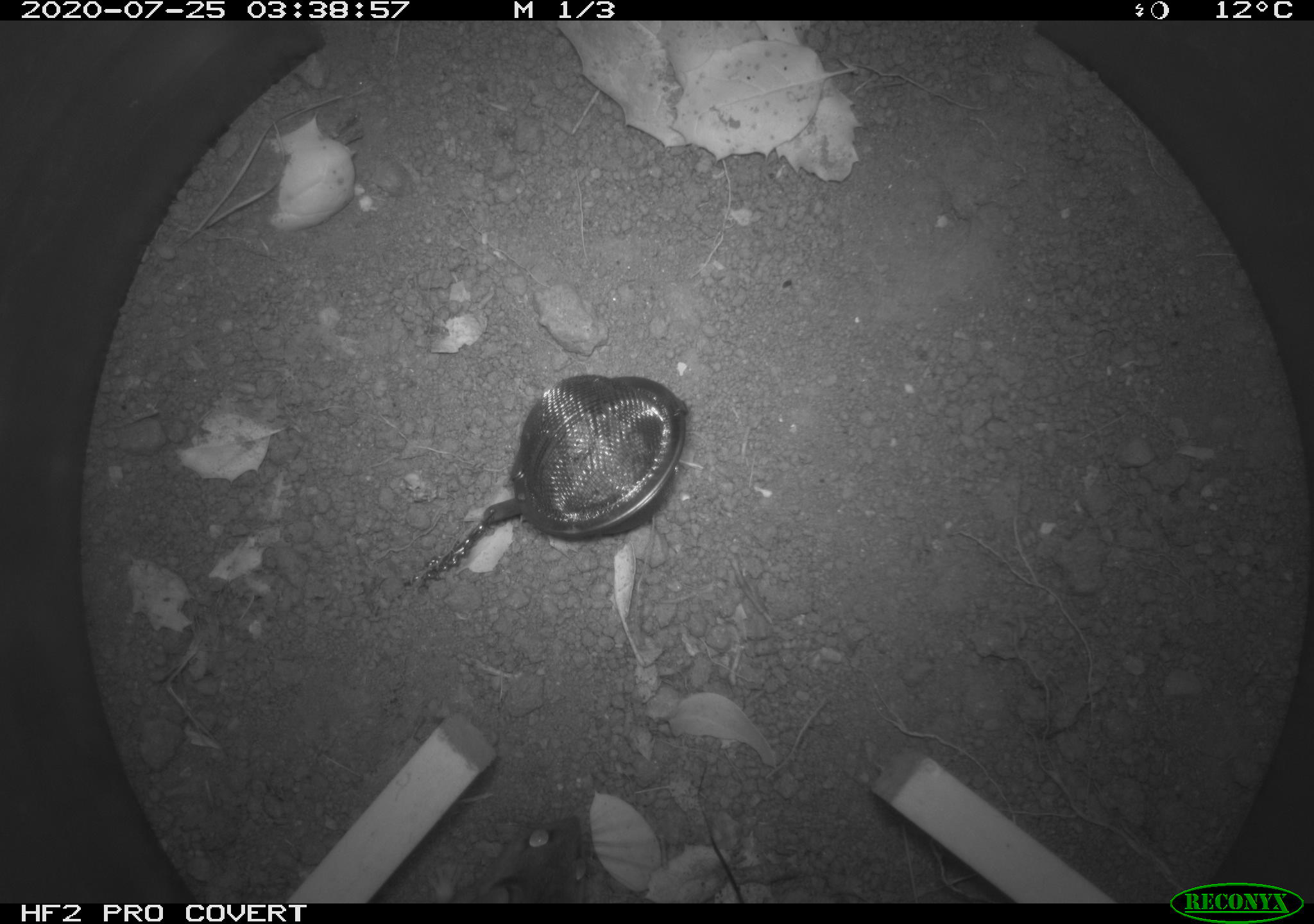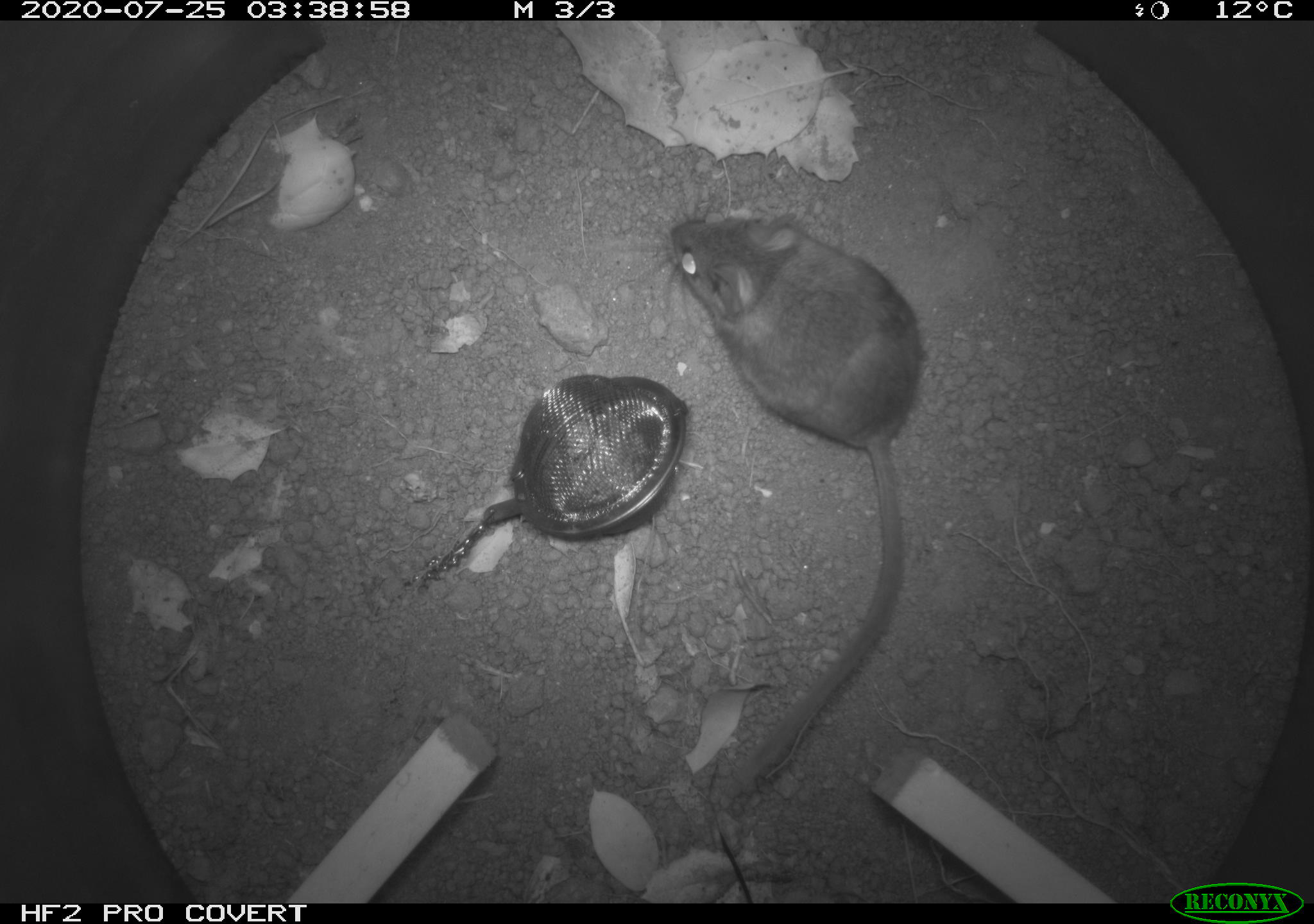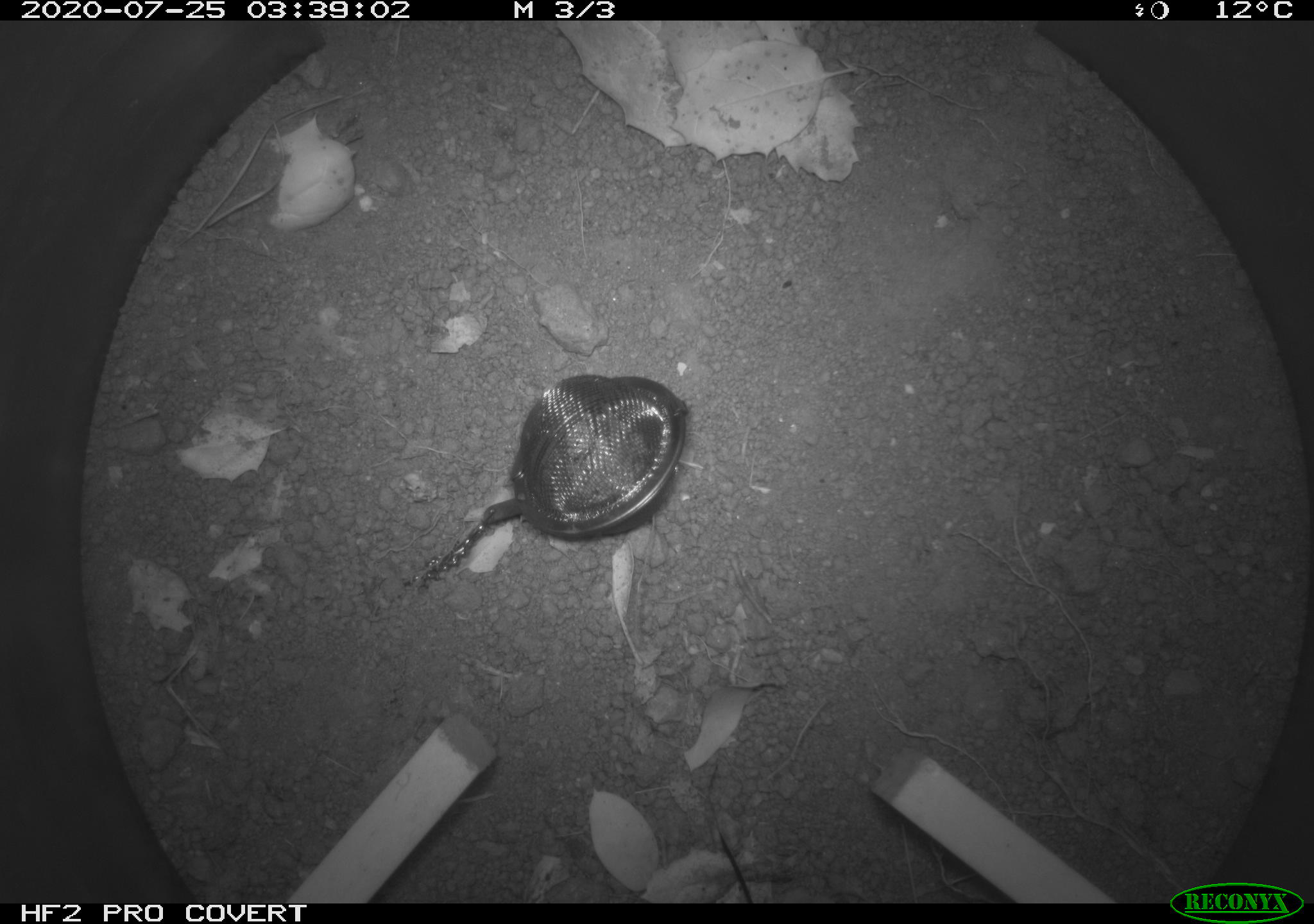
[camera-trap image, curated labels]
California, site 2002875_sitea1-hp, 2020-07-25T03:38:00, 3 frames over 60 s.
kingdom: Animalia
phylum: Chordata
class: Mammalia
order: Rodentia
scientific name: Rodentia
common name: rodent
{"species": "rodent (Rodentia)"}